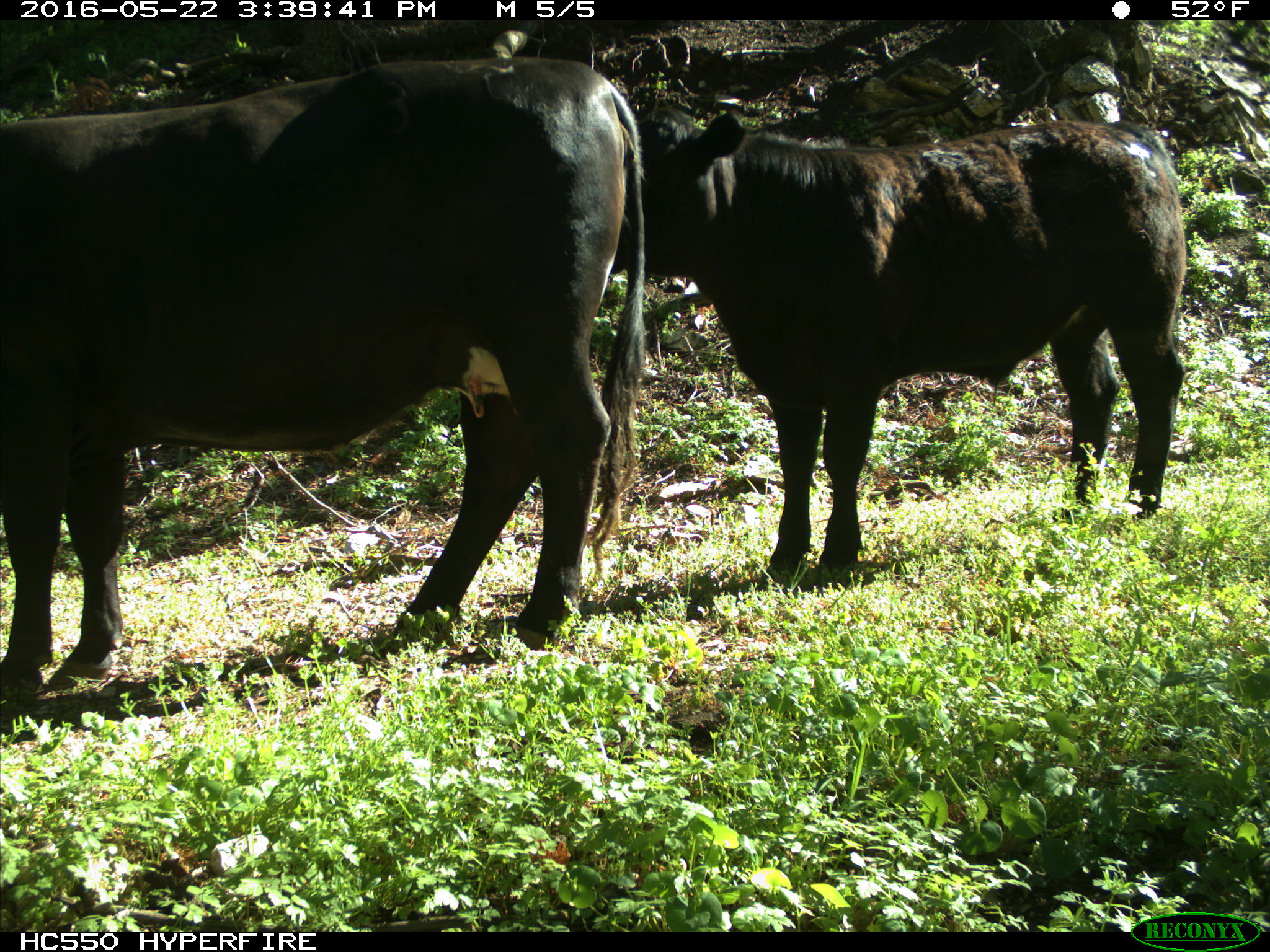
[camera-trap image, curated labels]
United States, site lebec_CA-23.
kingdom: Animalia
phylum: Chordata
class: Mammalia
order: Artiodactyla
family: Bovidae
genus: Bos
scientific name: Bos taurus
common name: domestic cow